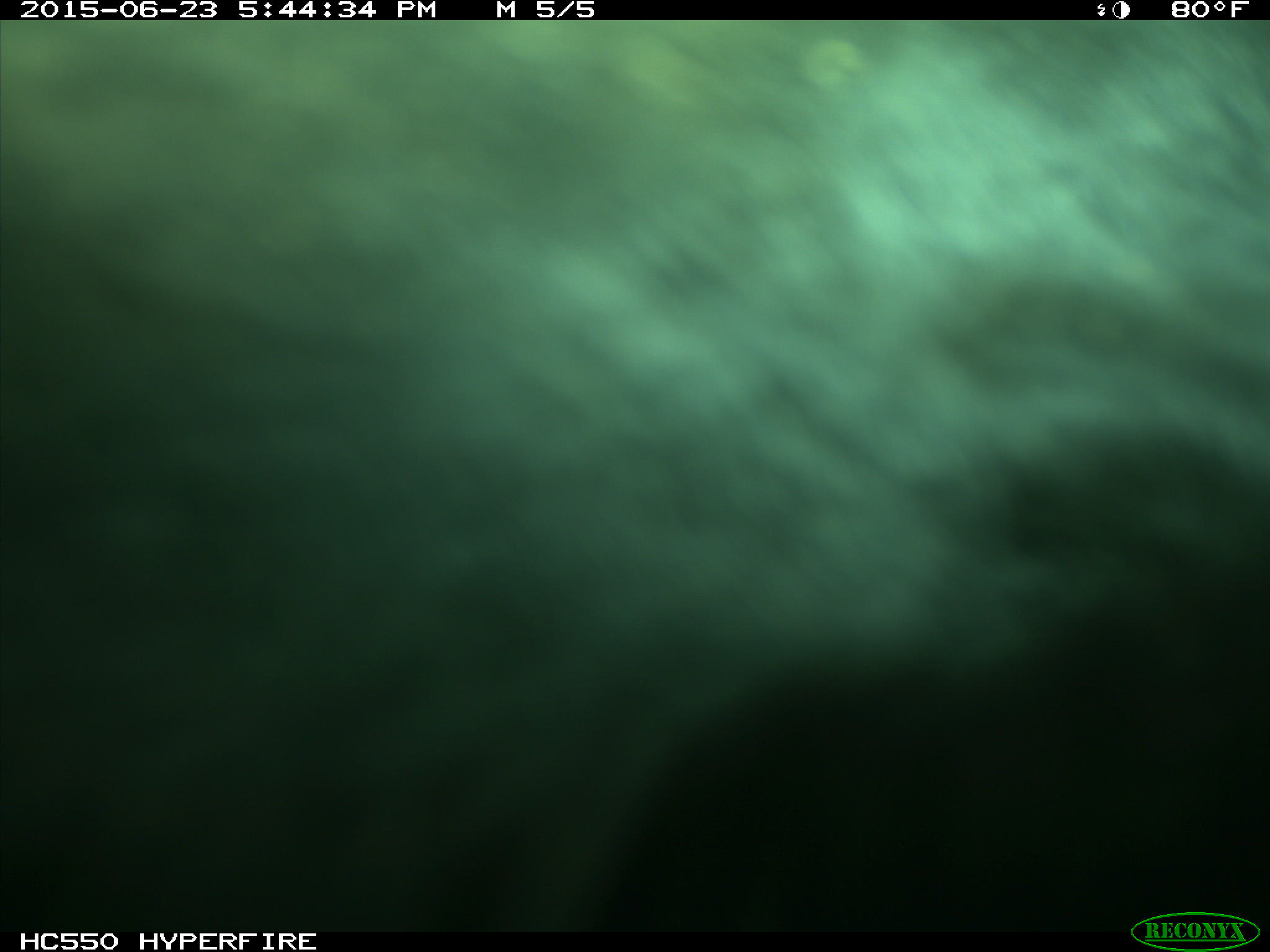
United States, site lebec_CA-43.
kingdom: Animalia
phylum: Chordata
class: Mammalia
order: Artiodactyla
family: Bovidae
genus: Bos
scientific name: Bos taurus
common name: domestic cow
Bos taurus (domestic cow).